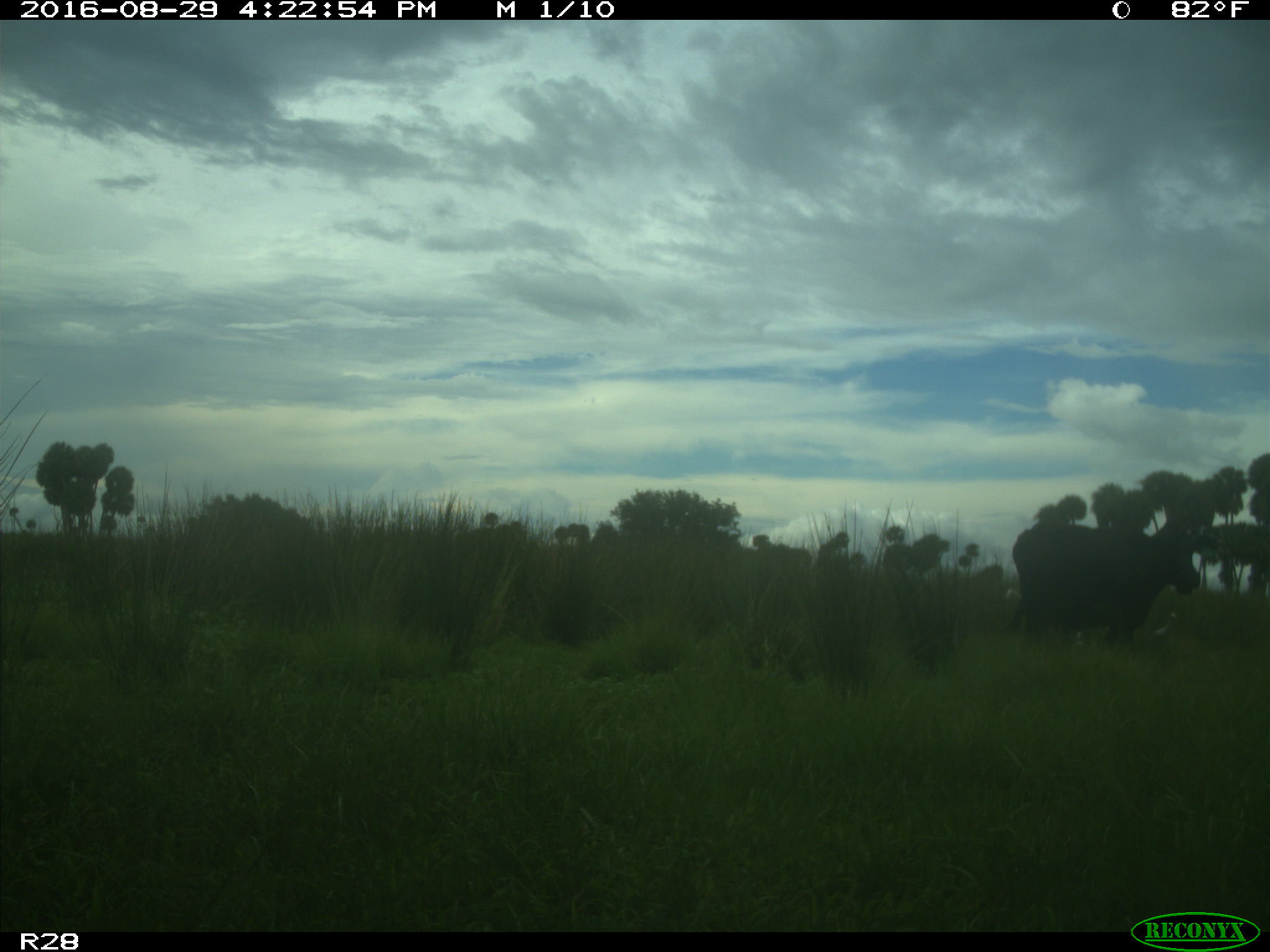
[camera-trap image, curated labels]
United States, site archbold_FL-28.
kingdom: Animalia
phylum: Chordata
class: Mammalia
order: Artiodactyla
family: Bovidae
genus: Bos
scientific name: Bos taurus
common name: domestic cow